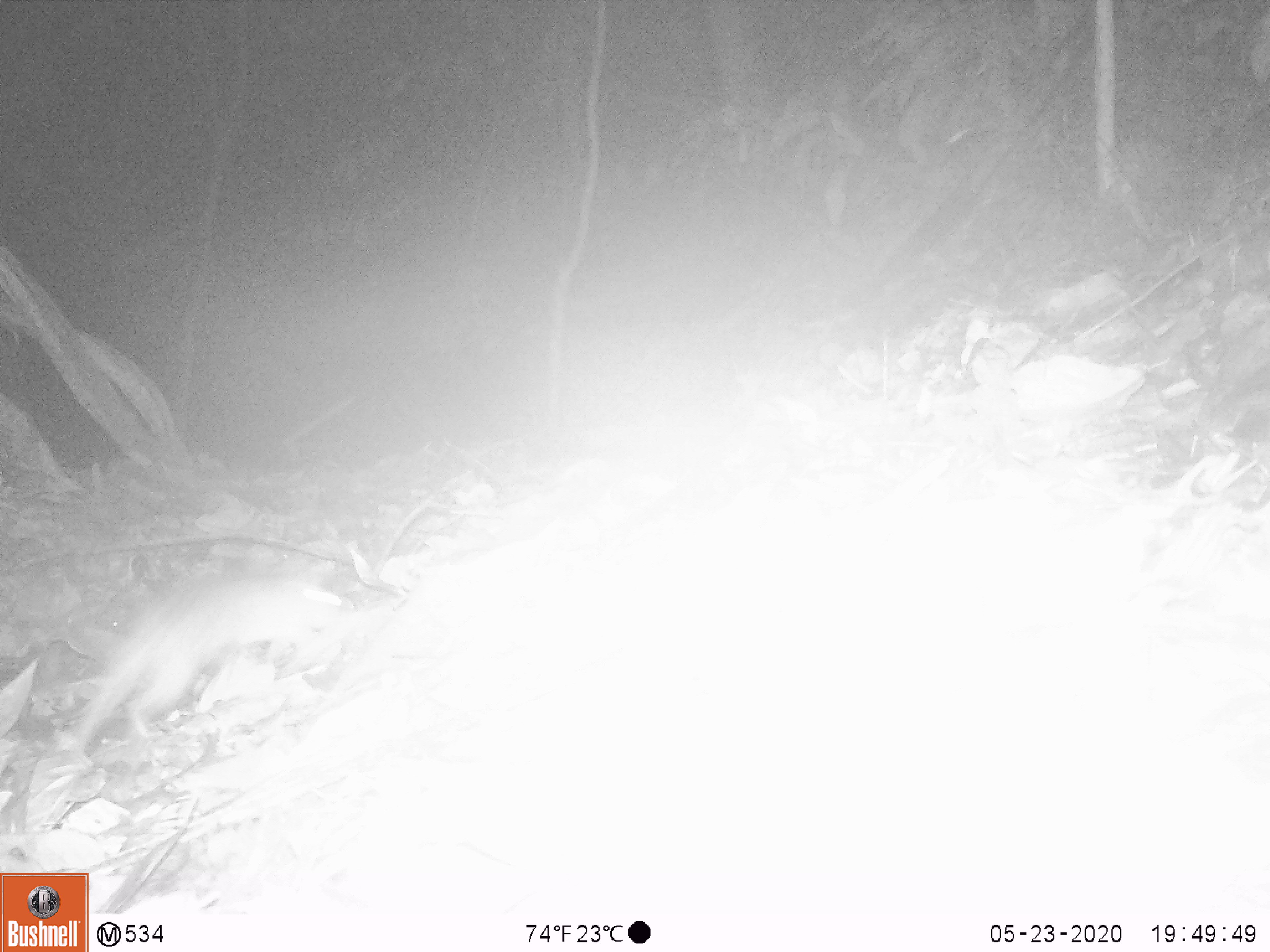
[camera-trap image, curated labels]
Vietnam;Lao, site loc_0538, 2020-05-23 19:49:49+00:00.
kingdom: Animalia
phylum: Chordata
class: Mammalia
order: Rodentia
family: Muridae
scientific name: Muridae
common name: old-world mice and rats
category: unidentified murid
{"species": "unidentified murid (old-world mice and rats) (Muridae)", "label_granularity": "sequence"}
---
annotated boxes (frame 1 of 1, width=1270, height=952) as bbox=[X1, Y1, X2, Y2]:
unidentified murid: bbox=[86, 561, 352, 739]